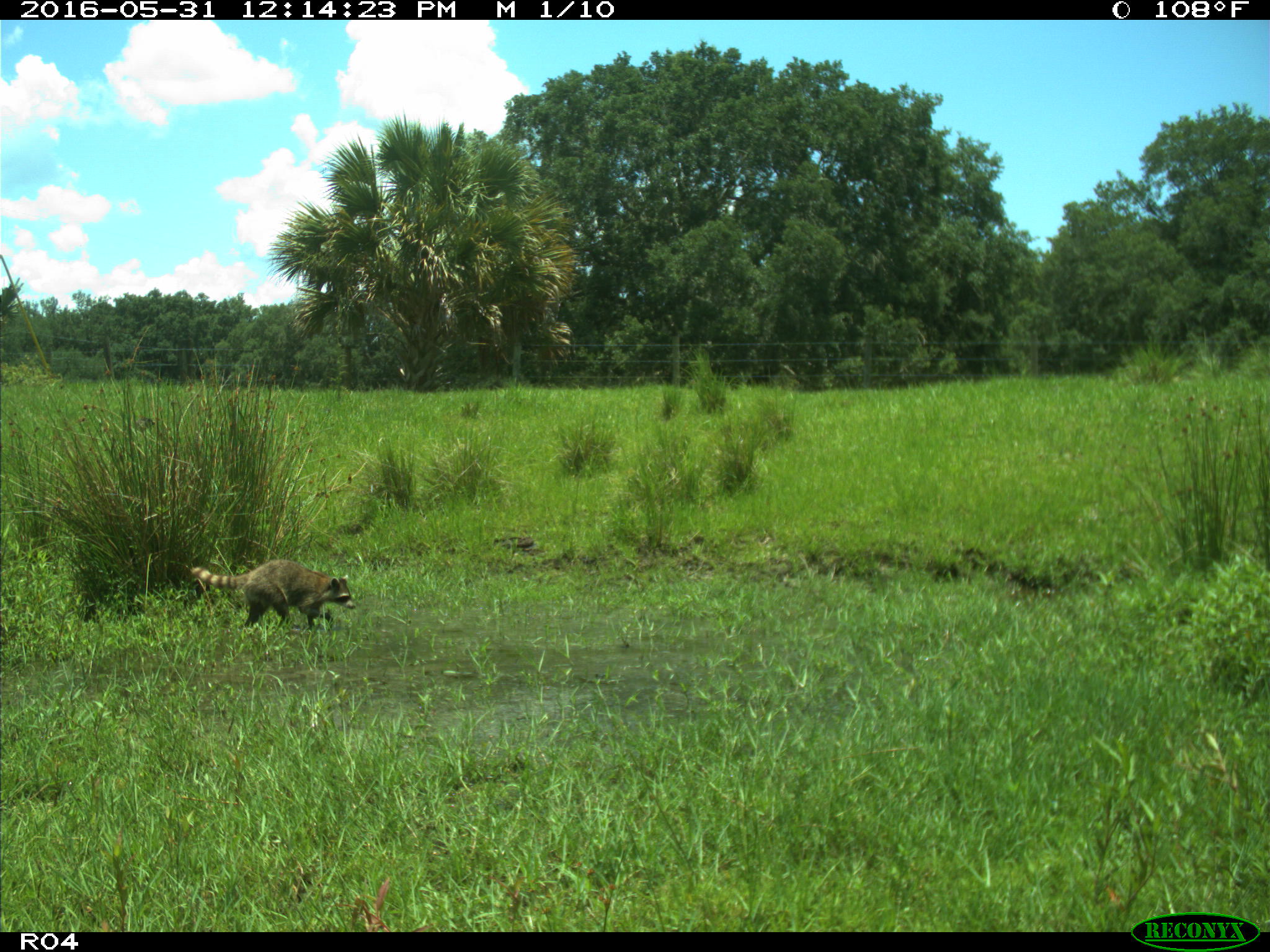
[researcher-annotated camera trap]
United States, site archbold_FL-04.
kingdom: Animalia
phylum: Chordata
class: Mammalia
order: Carnivora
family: Procyonidae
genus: Procyon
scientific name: Procyon lotor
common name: common raccoon